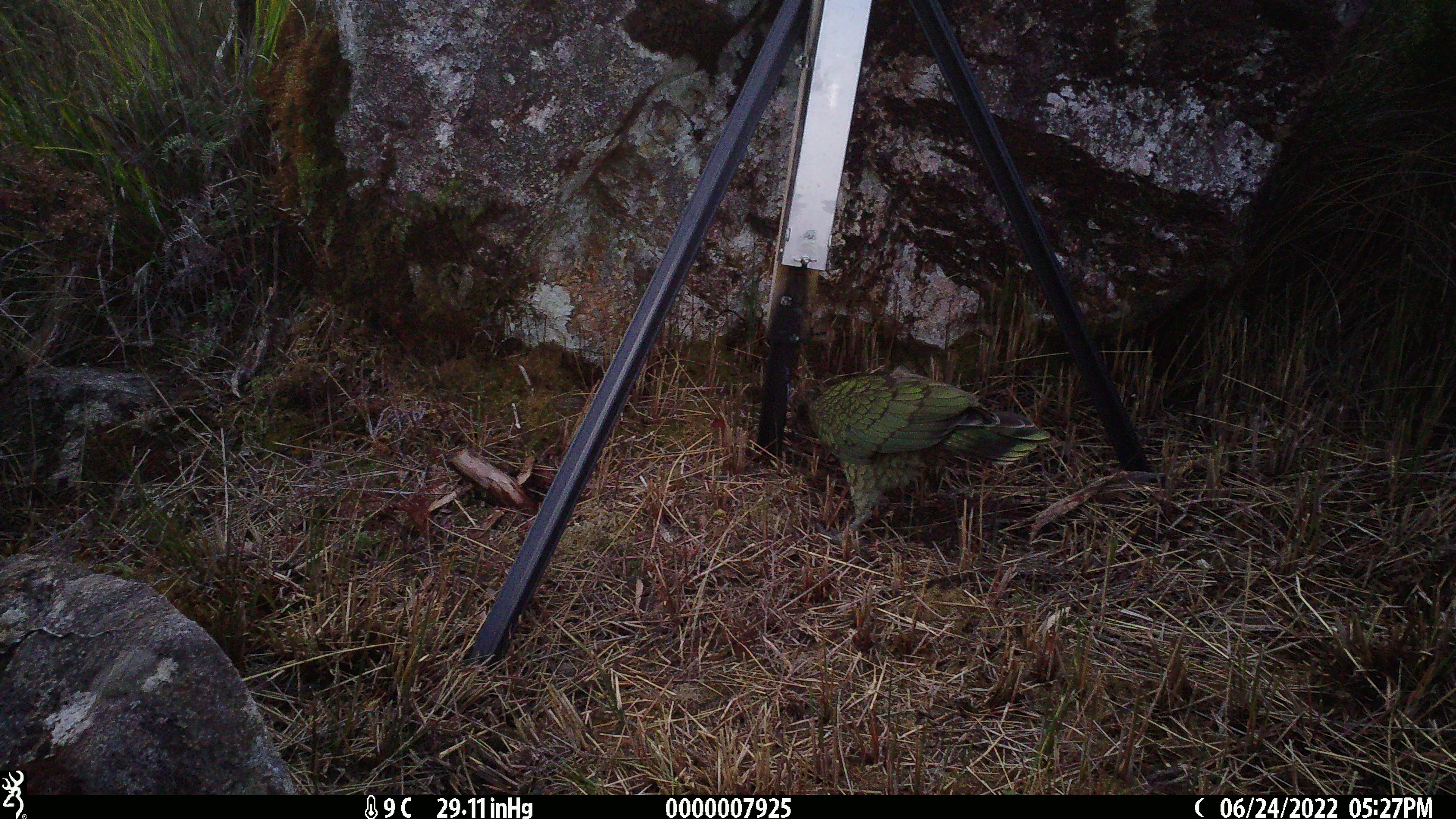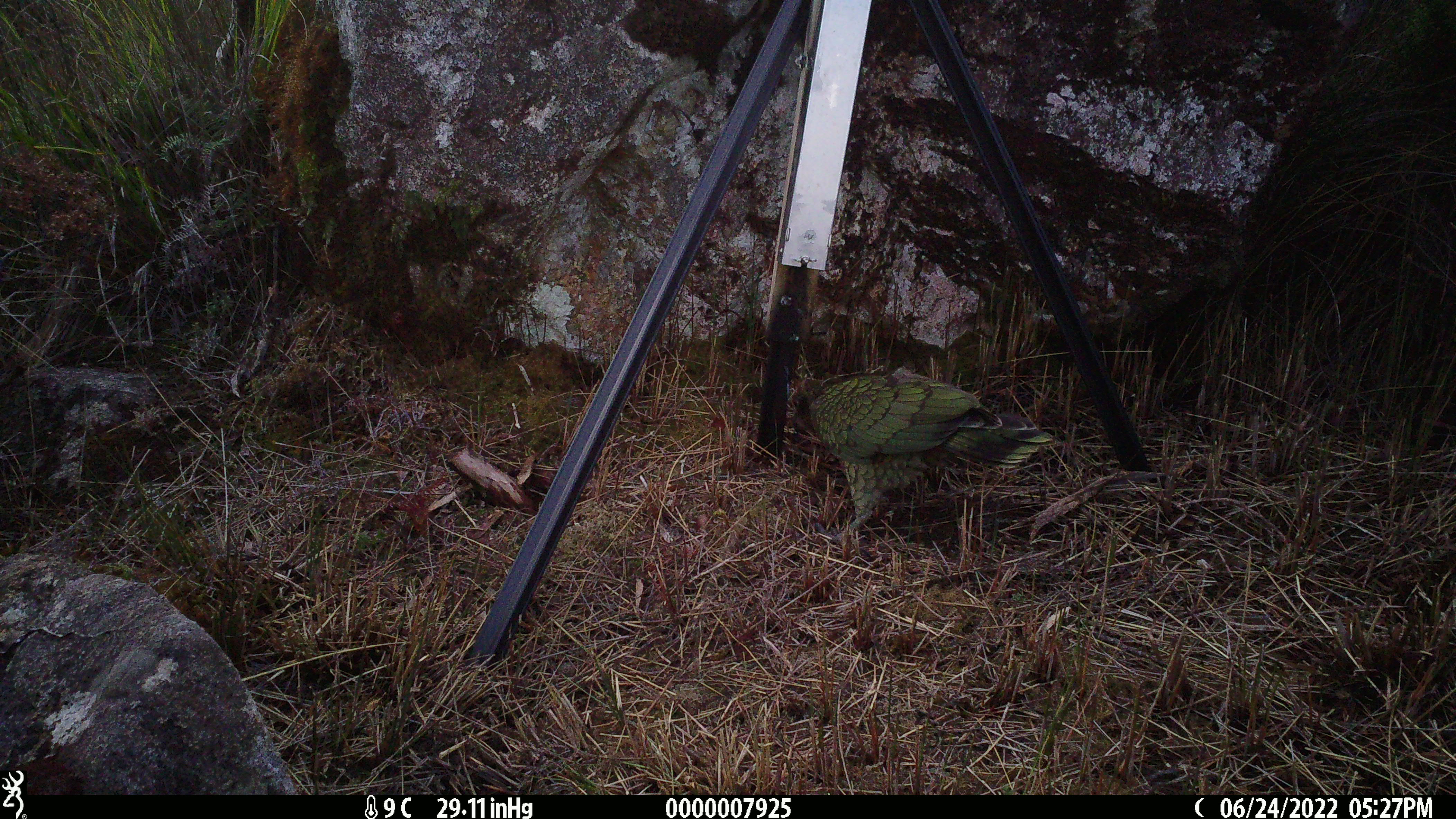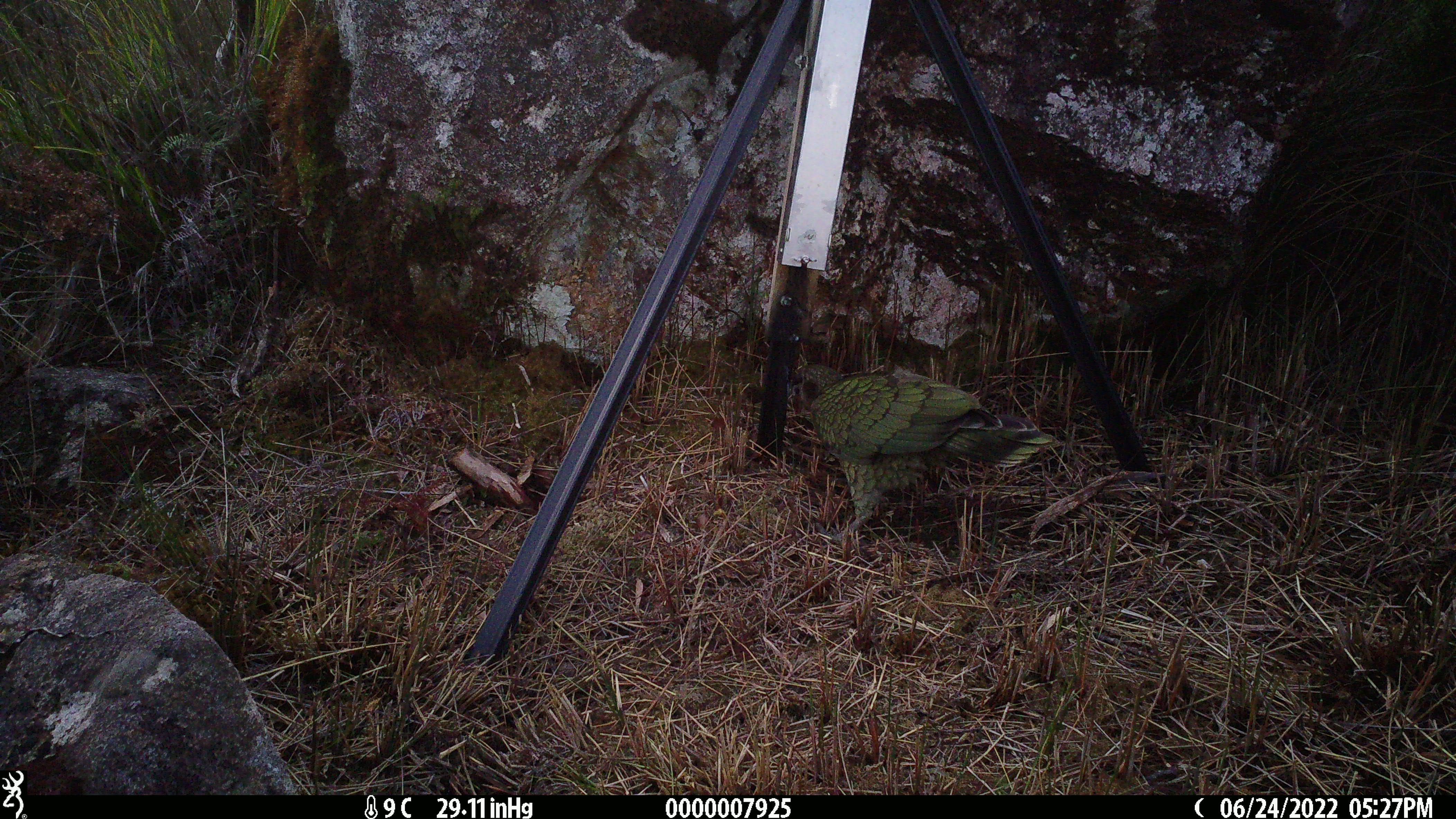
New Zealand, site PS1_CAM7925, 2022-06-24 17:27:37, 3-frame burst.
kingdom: Animalia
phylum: Chordata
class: Aves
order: Psittaciformes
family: Strigopidae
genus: Nestor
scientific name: Nestor notabilis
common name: kea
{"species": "kea (Nestor notabilis)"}